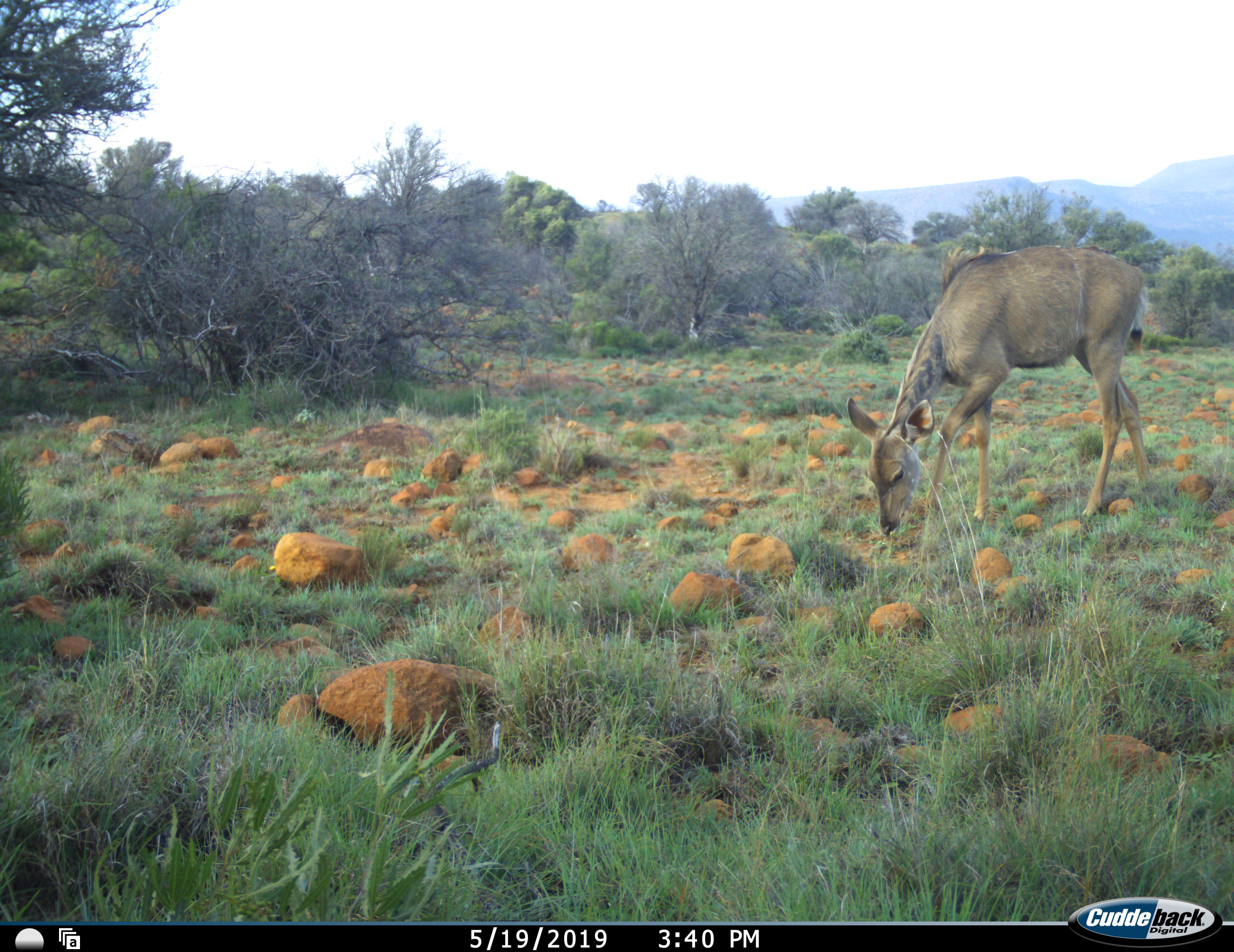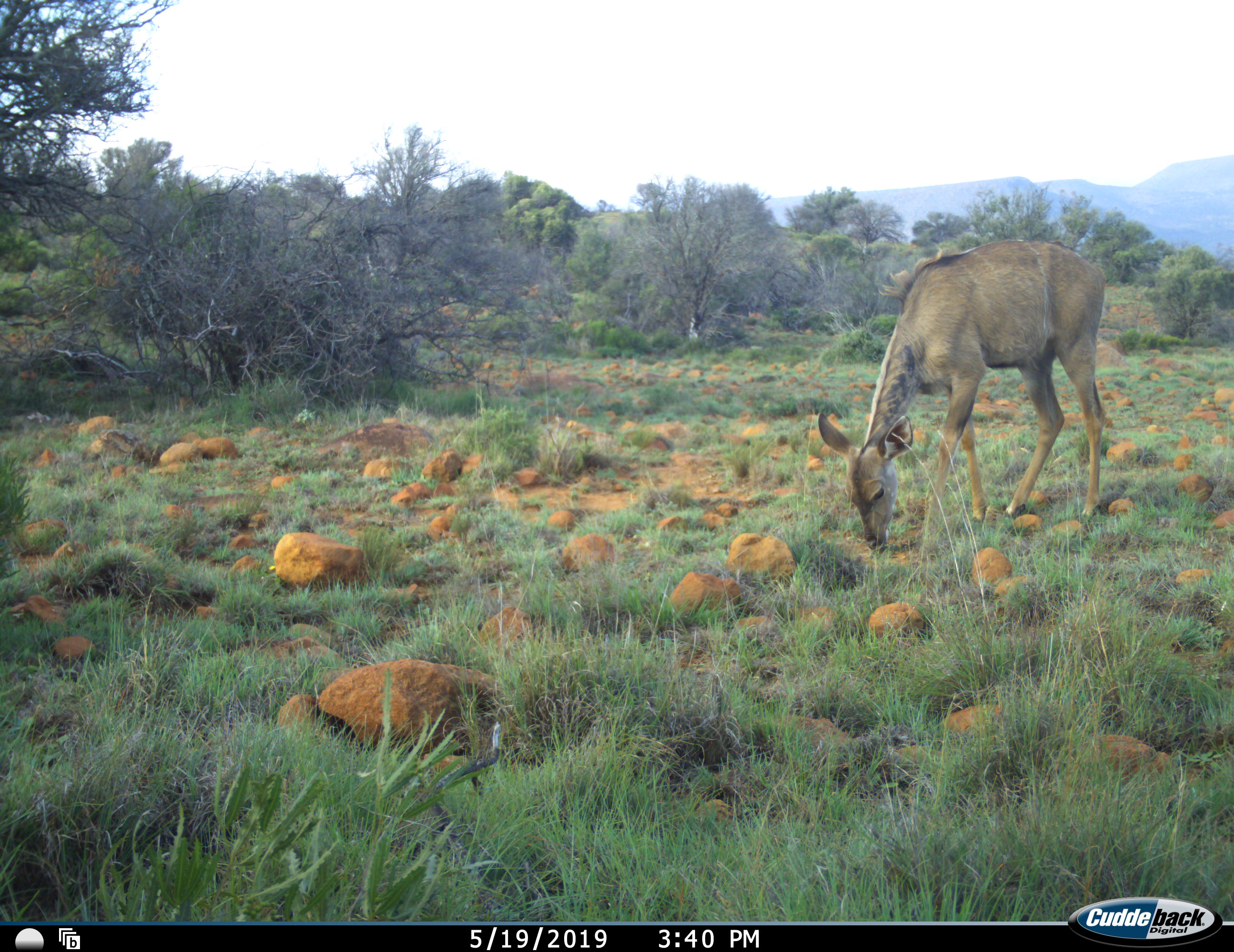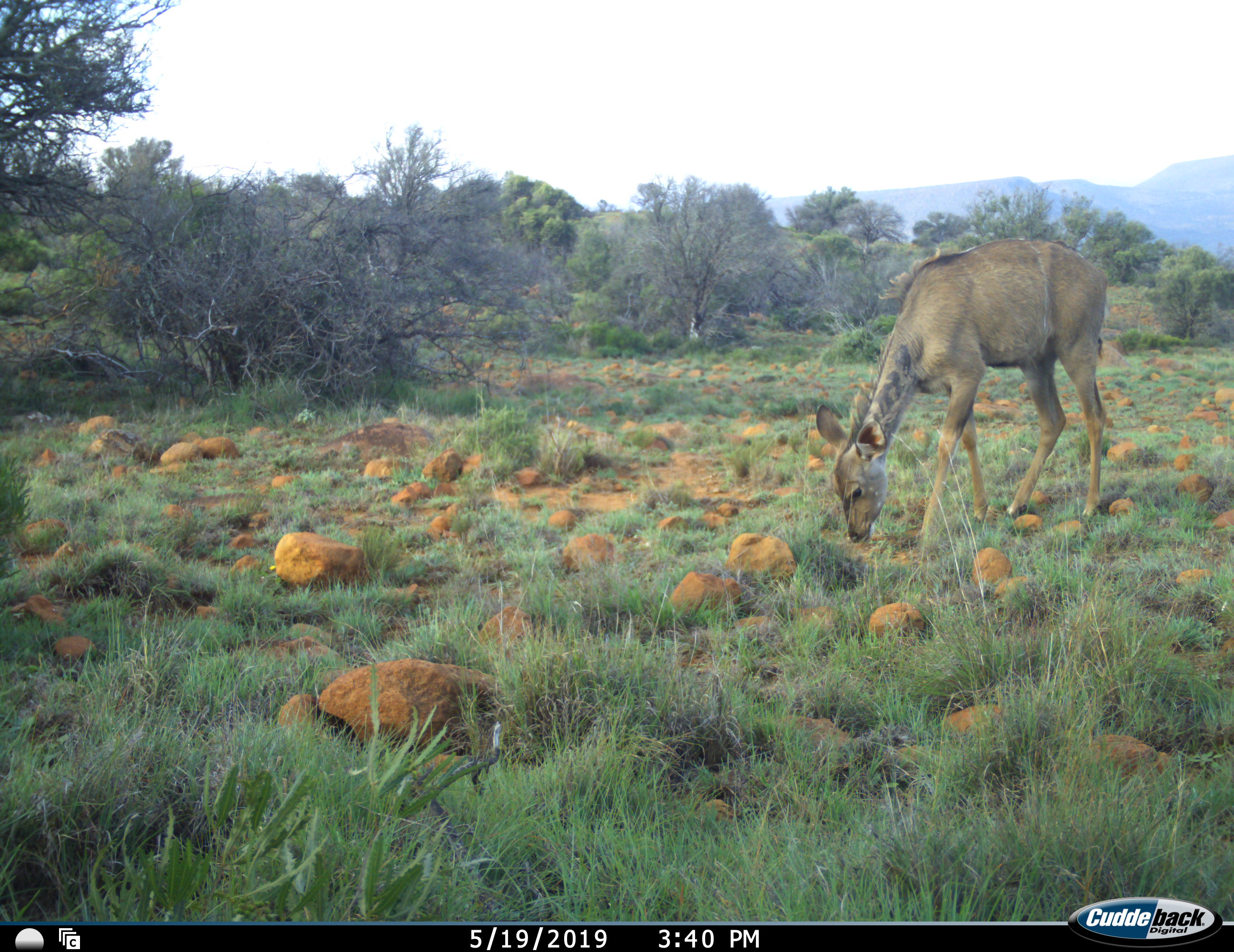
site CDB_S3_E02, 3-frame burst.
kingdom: Animalia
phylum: Chordata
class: Mammalia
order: Artiodactyla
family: Bovidae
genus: Tragelaphus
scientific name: Tragelaphus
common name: kudu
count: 1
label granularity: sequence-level